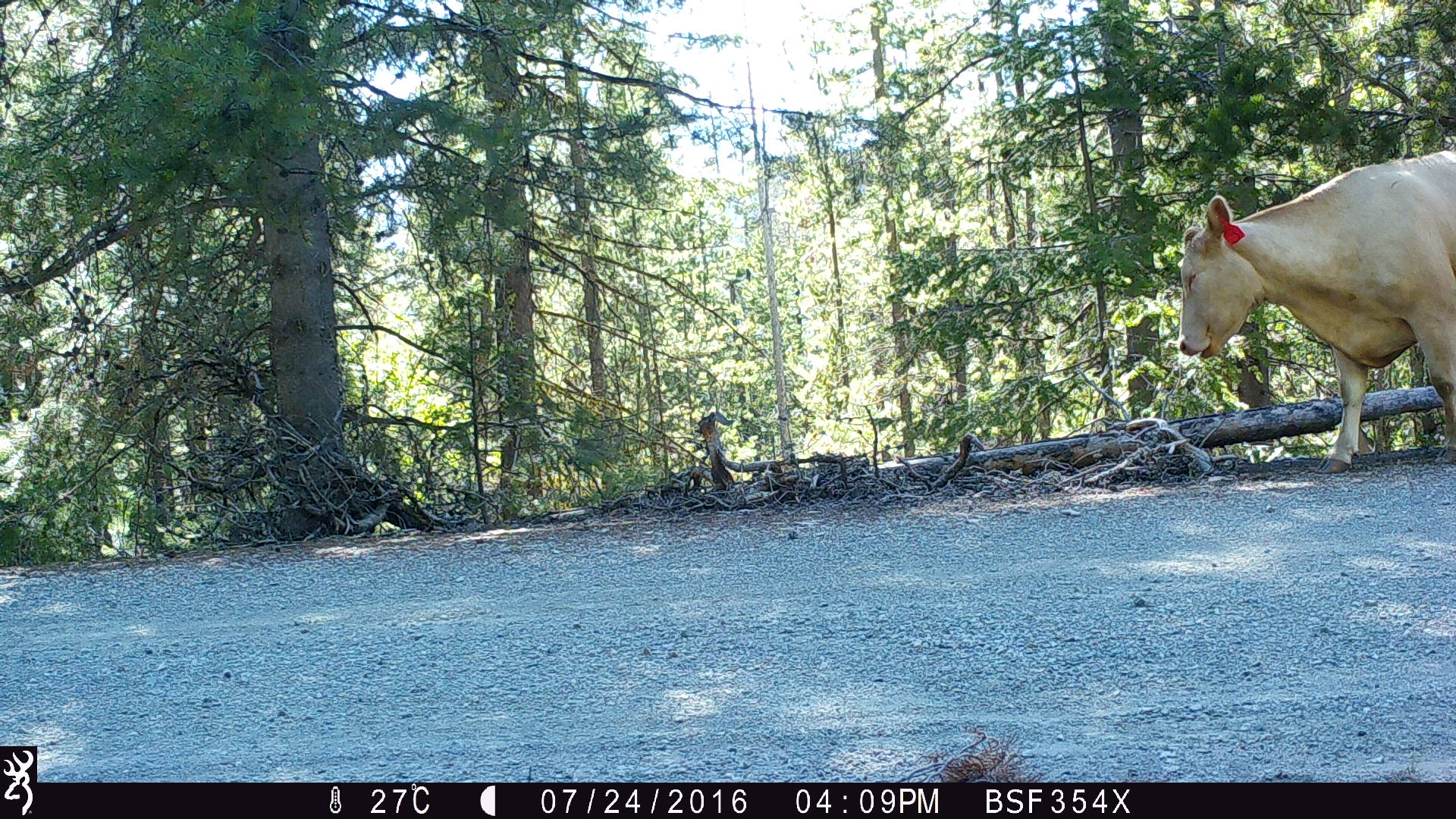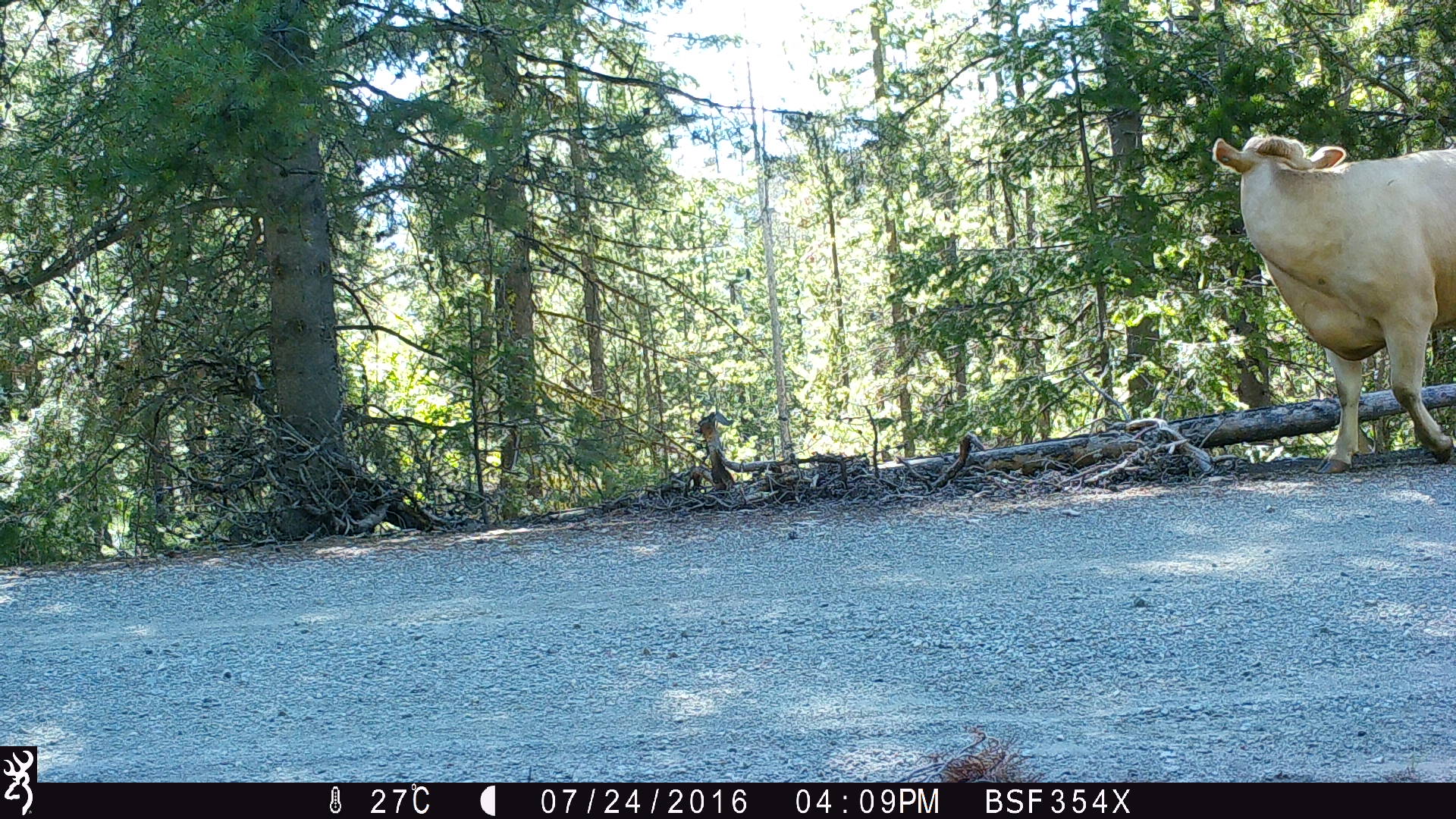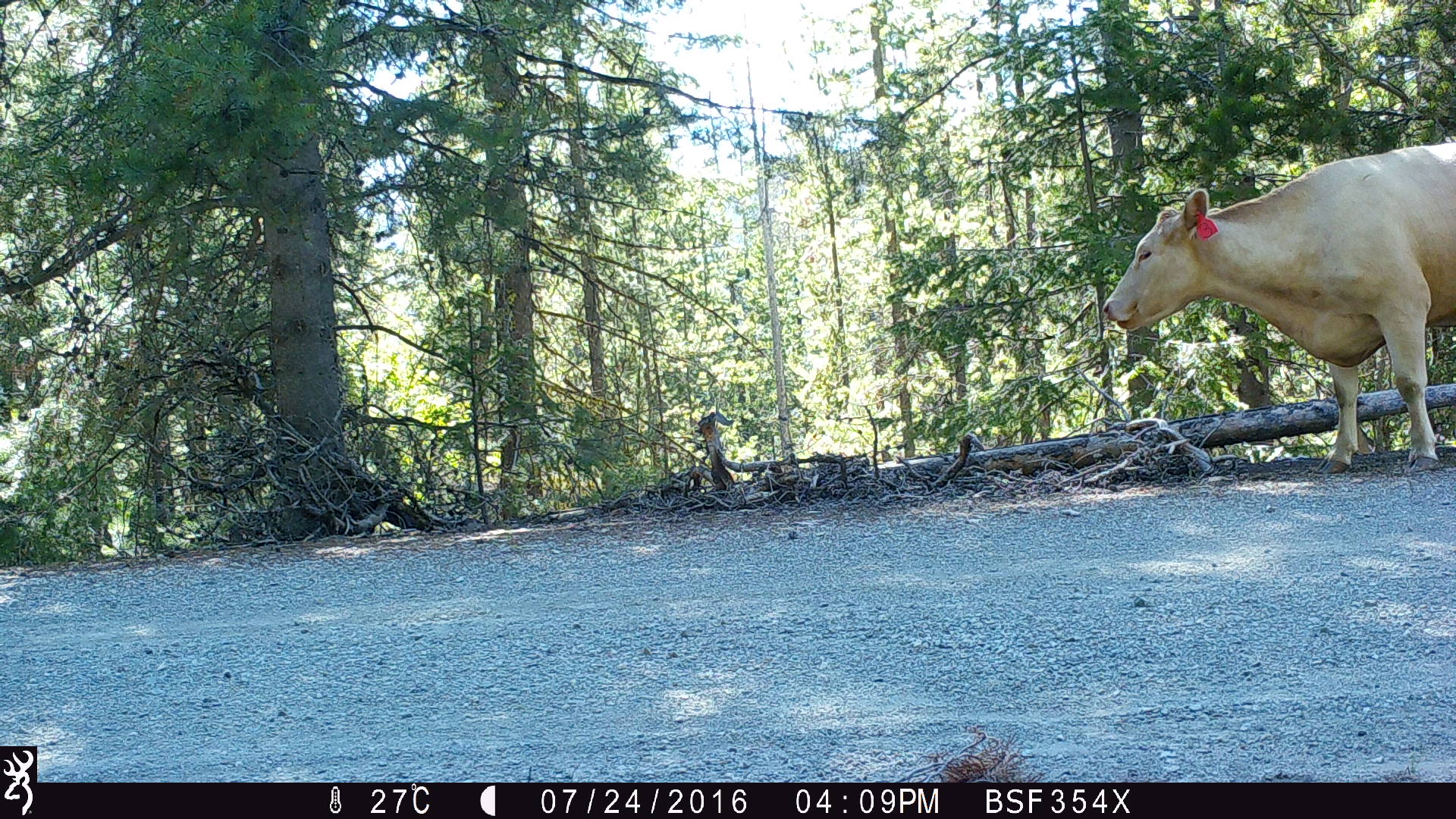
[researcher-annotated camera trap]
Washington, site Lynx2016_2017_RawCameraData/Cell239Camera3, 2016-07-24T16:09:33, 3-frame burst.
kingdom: Animalia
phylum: Chordata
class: Mammalia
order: Artiodactyla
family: Bovidae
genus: Bos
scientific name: Bos taurus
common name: domestic cattle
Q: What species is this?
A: Domestic cattle (Bos taurus).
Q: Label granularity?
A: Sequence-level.